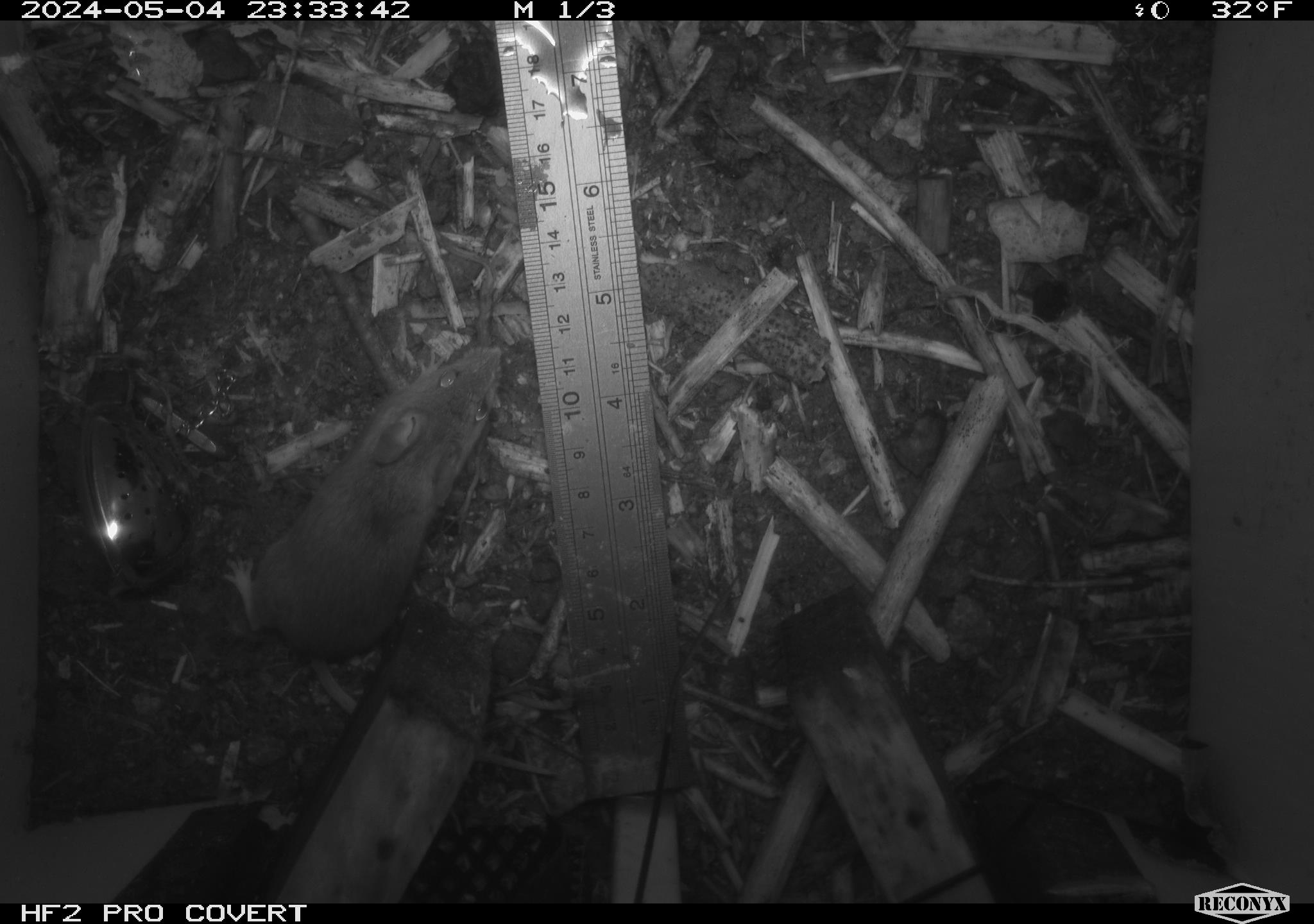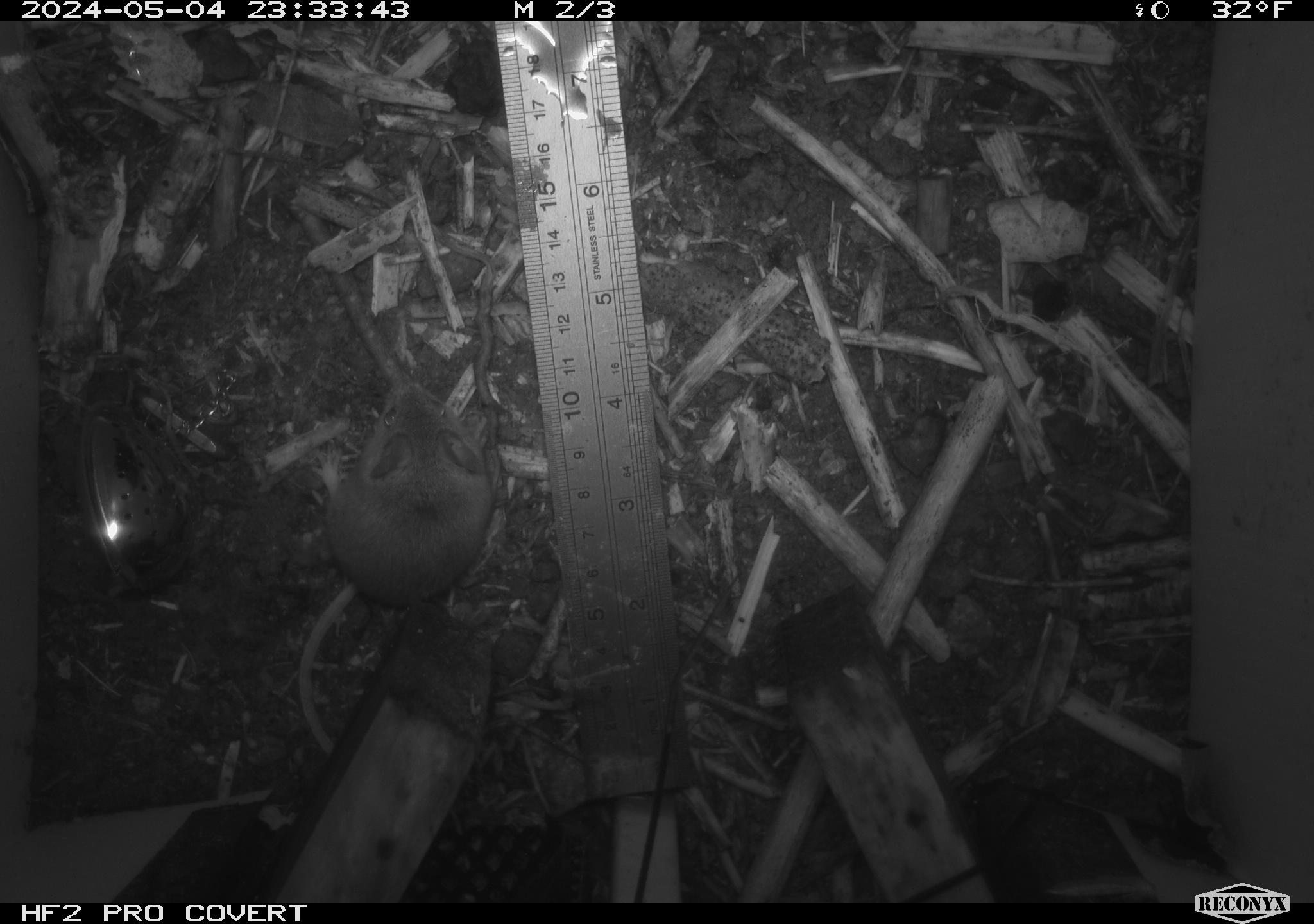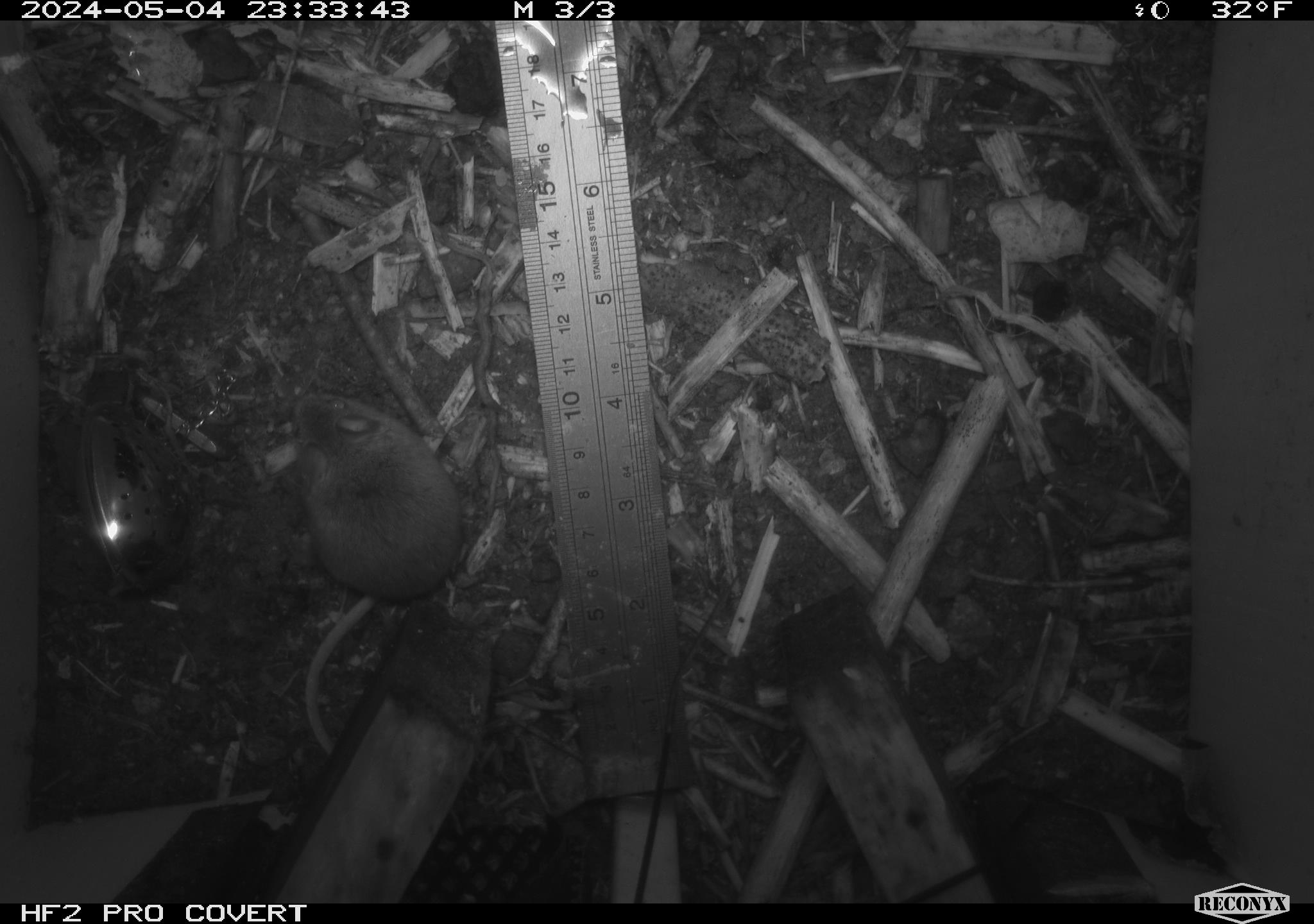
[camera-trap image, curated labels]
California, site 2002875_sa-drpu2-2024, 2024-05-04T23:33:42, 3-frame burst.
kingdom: Animalia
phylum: Chordata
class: Mammalia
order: Rodentia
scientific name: Rodentia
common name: mouse species